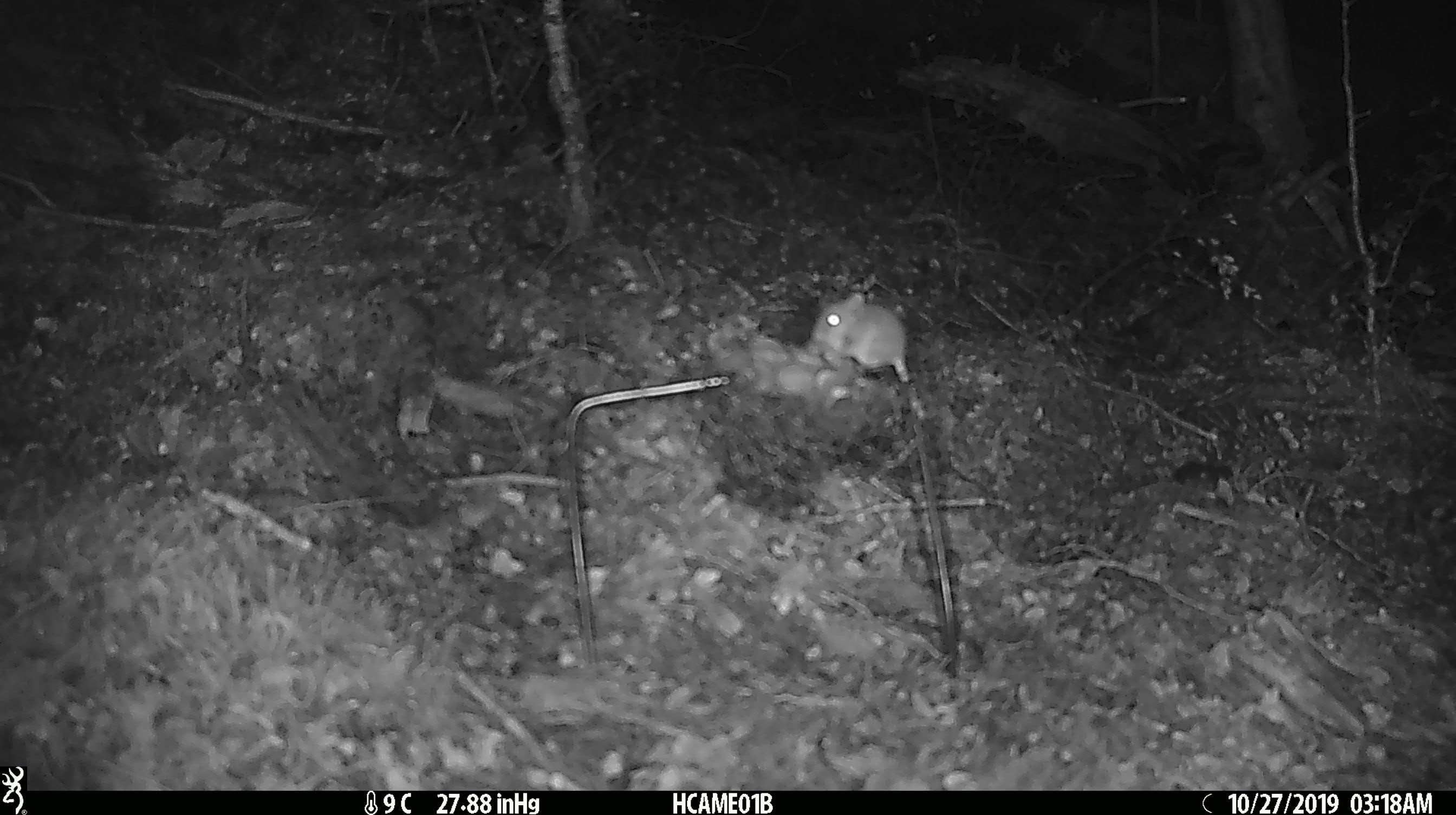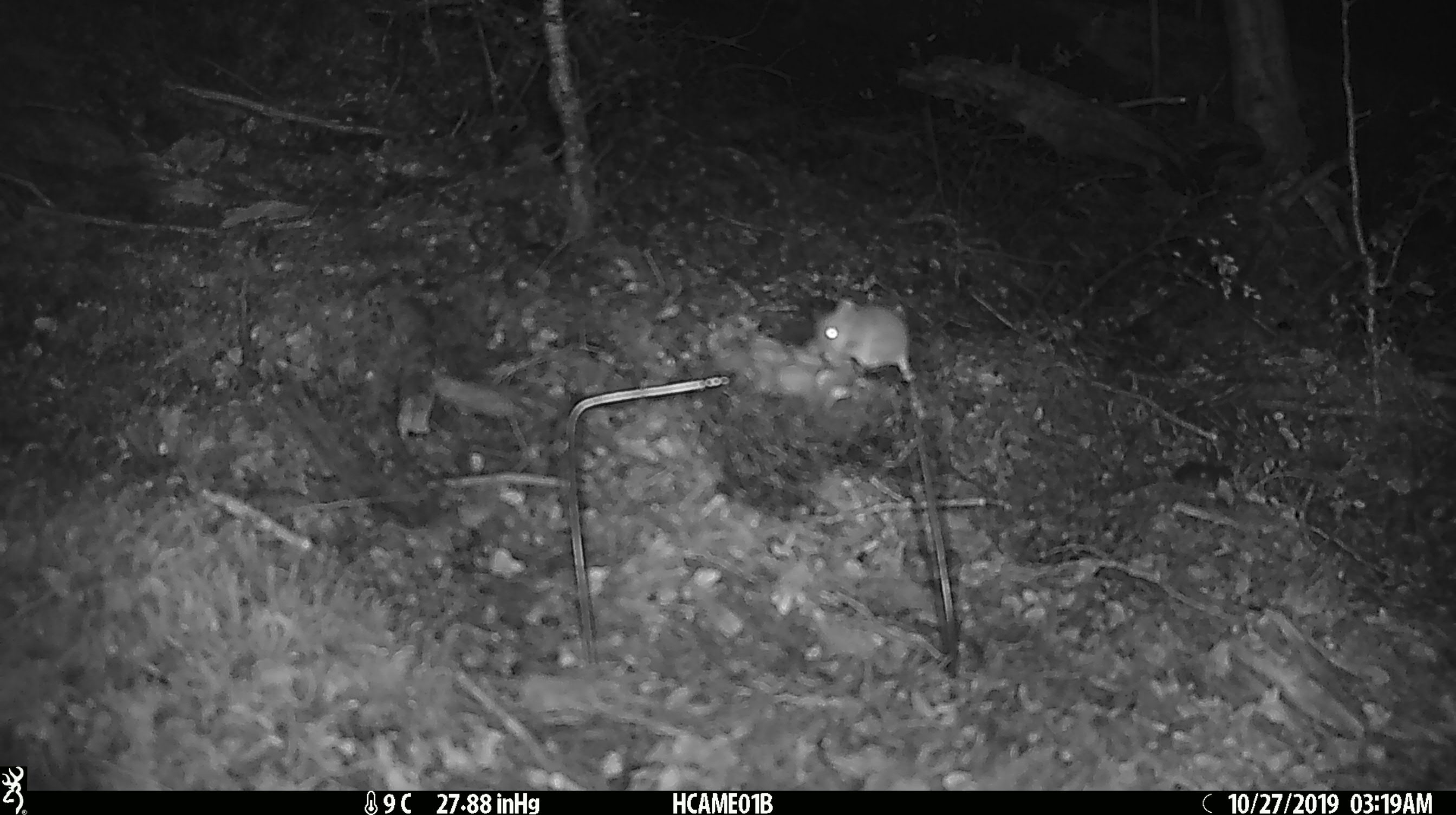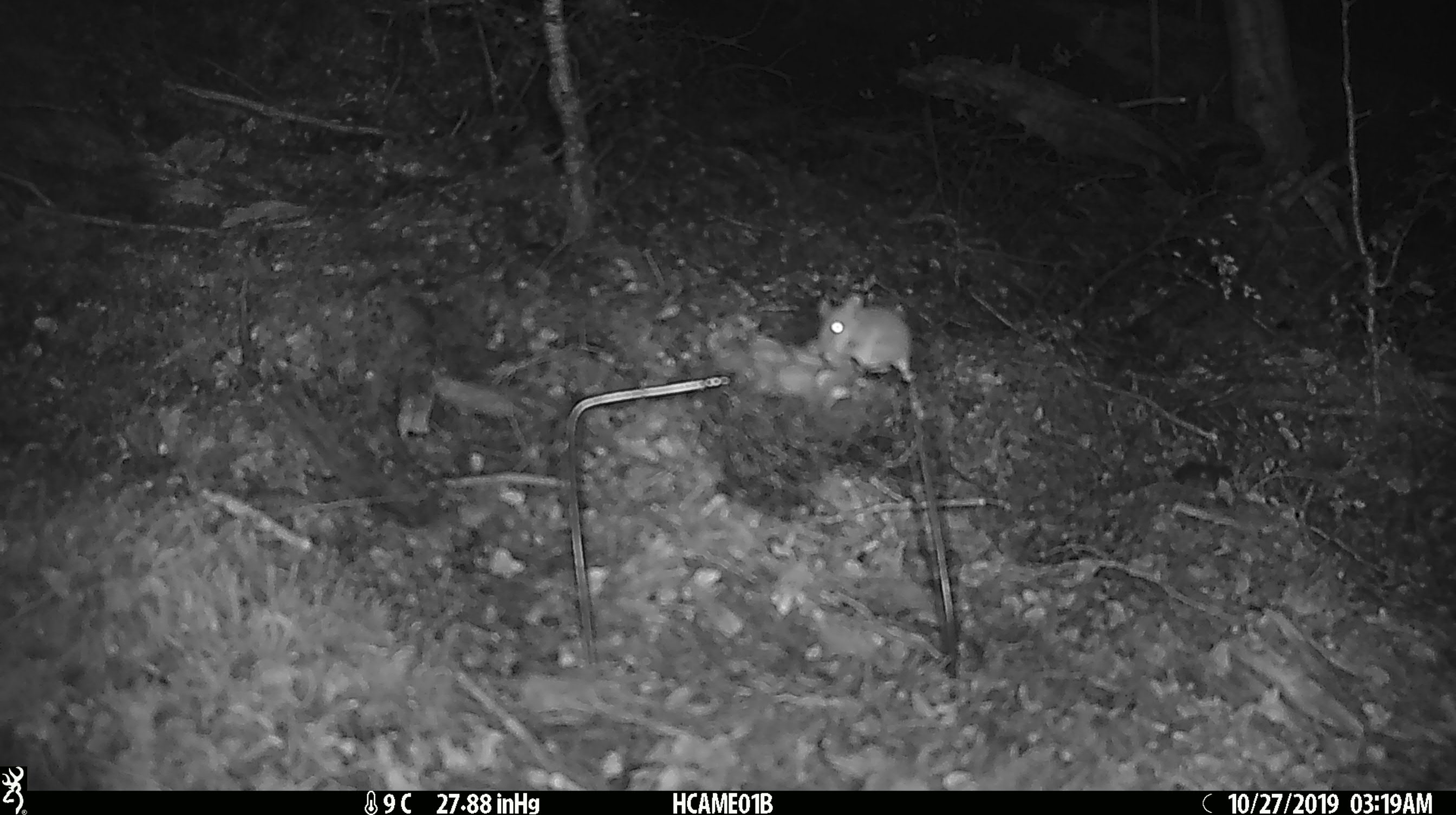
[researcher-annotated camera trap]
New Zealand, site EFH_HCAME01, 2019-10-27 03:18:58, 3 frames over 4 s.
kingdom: Animalia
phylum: Chordata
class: Mammalia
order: Rodentia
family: Muridae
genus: Mus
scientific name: Mus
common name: mouse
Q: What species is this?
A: Mouse (Mus).